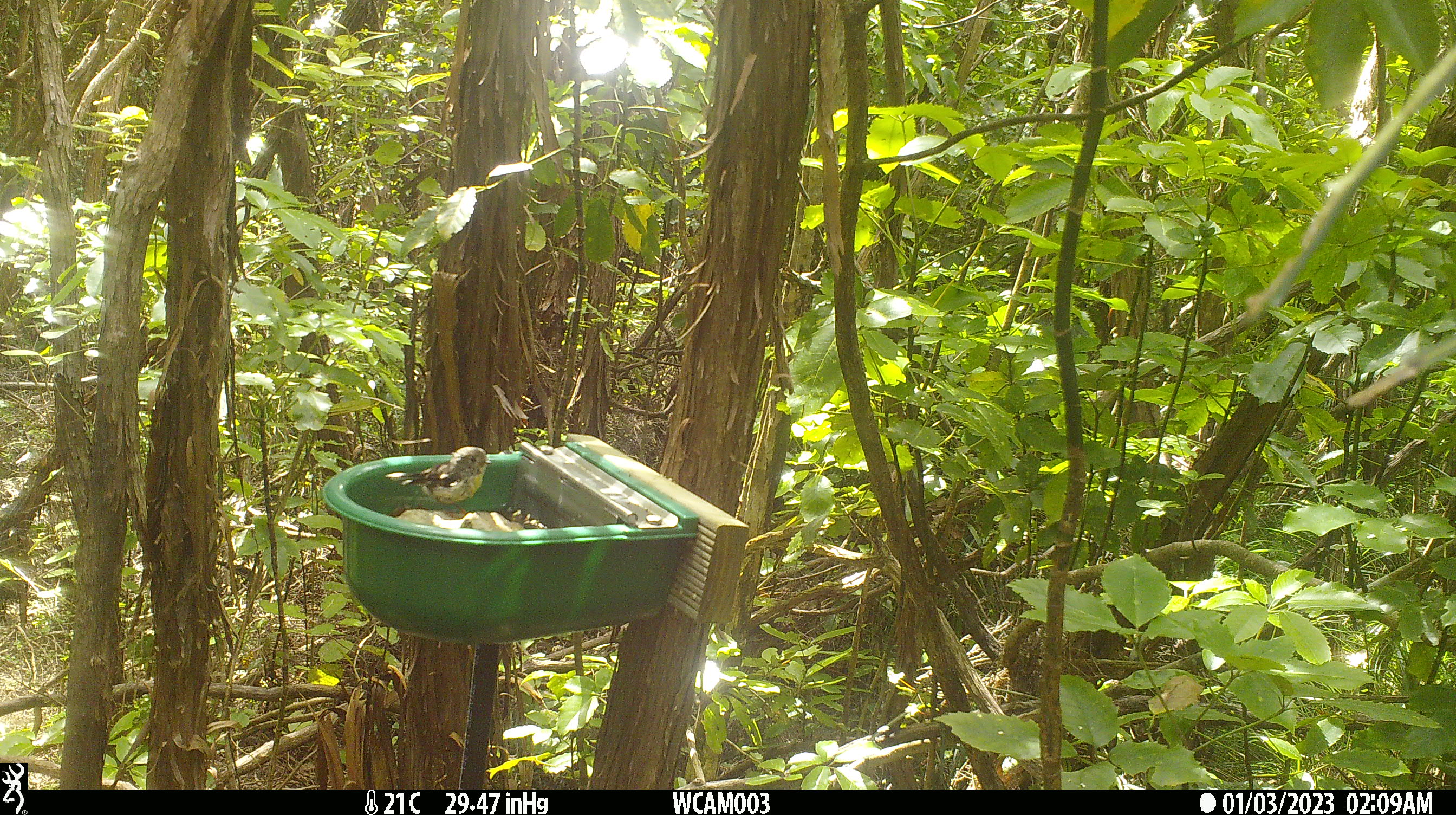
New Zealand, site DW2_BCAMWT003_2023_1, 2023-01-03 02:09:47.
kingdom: Animalia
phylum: Chordata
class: Aves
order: Passeriformes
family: Petroicidae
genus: Petroica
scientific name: Petroica macrocephala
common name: tomtit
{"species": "tomtit (Petroica macrocephala)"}